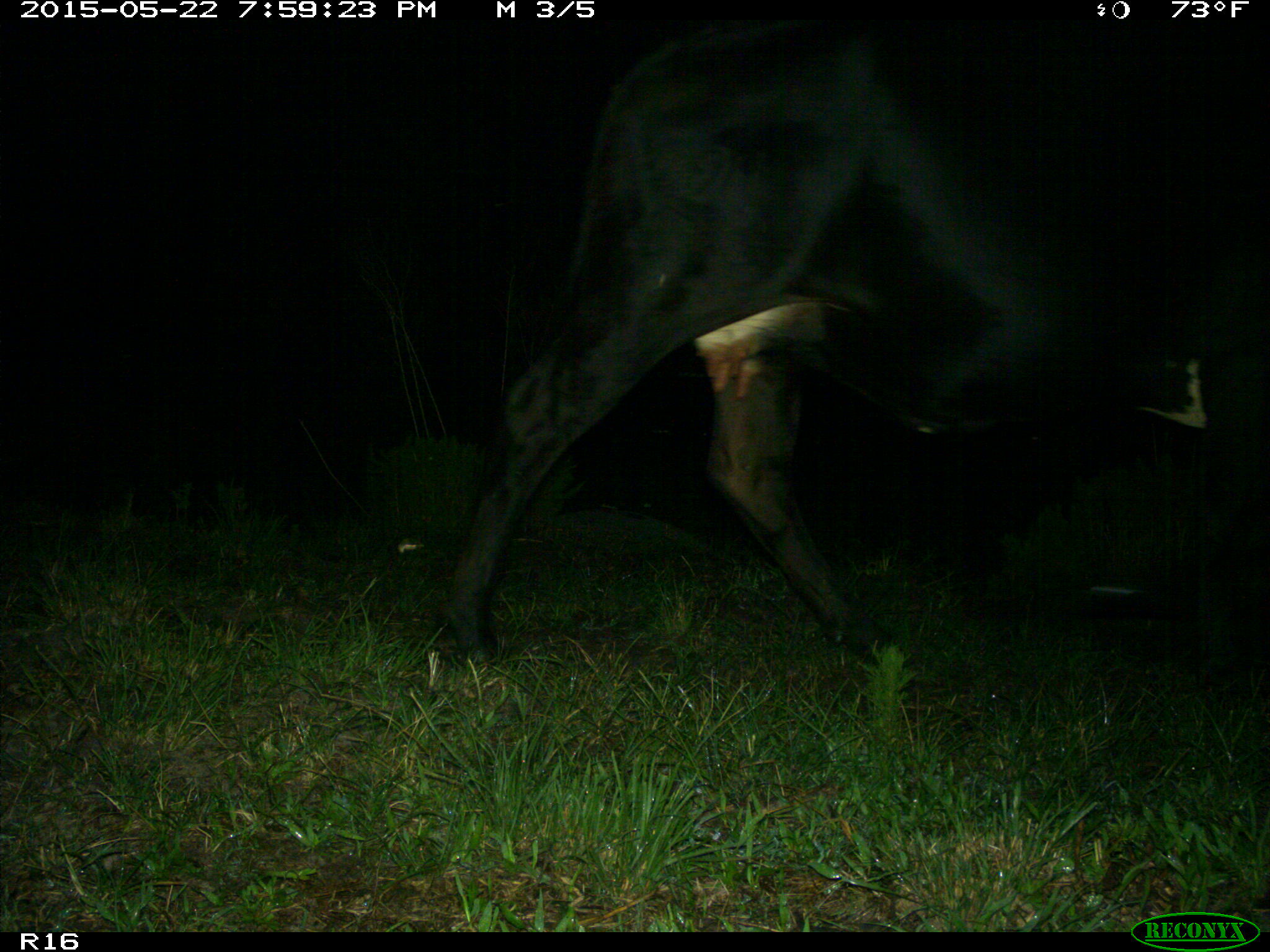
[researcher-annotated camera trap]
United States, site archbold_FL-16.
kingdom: Animalia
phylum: Chordata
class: Mammalia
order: Artiodactyla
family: Bovidae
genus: Bos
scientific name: Bos taurus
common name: domestic cow